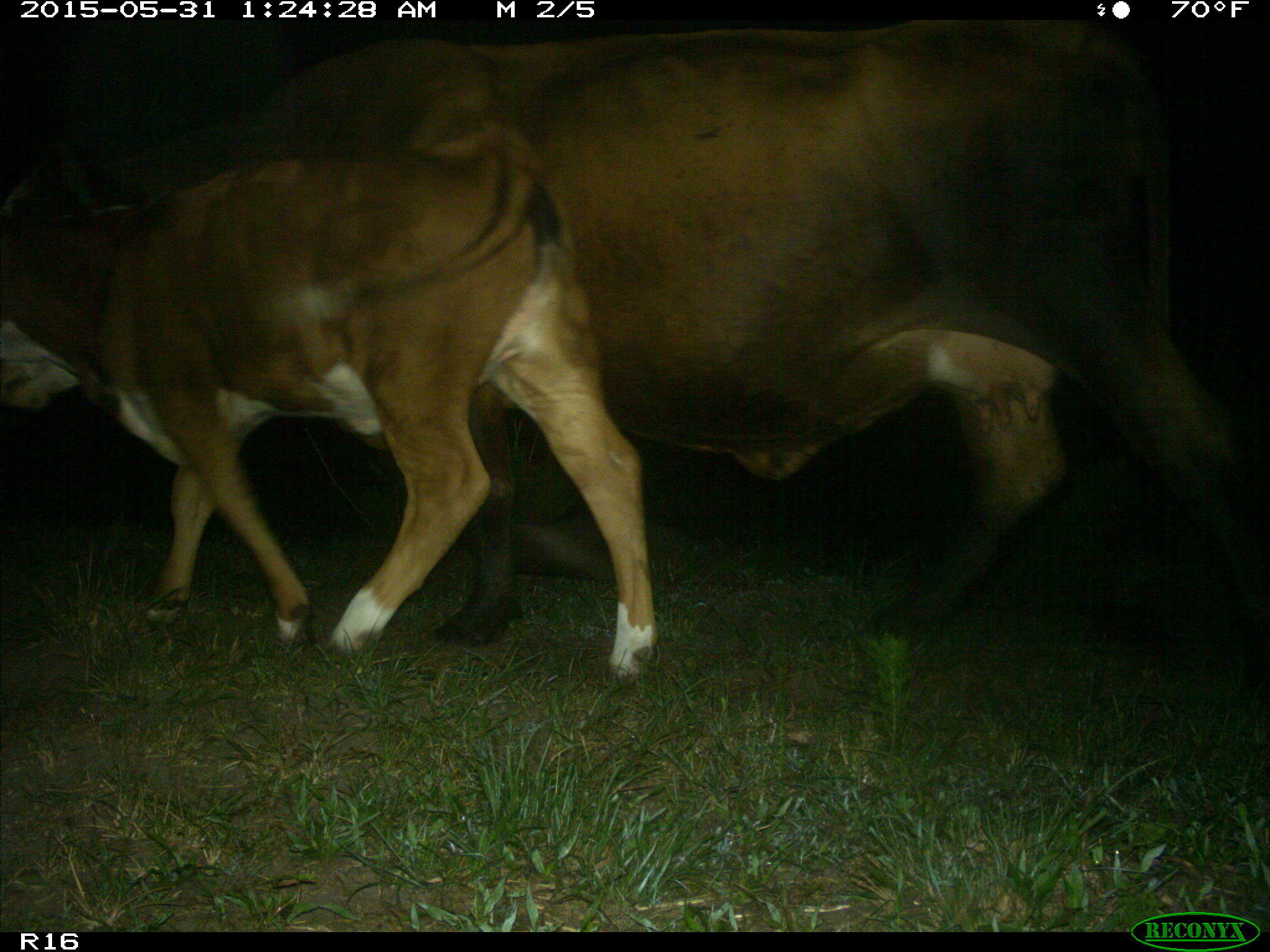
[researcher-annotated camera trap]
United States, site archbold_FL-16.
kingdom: Animalia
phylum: Chordata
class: Mammalia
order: Artiodactyla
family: Bovidae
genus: Bos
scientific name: Bos taurus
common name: domestic cow